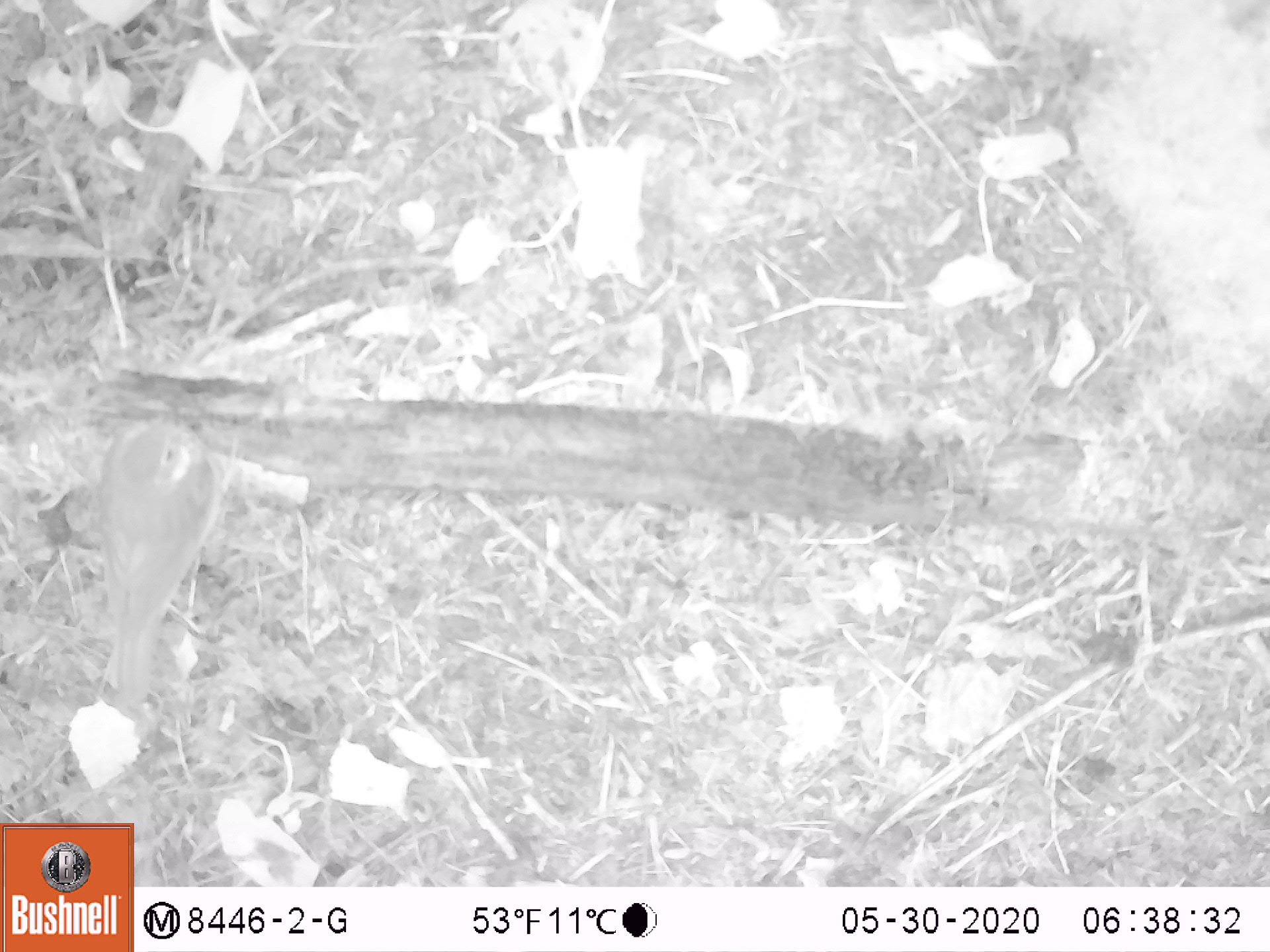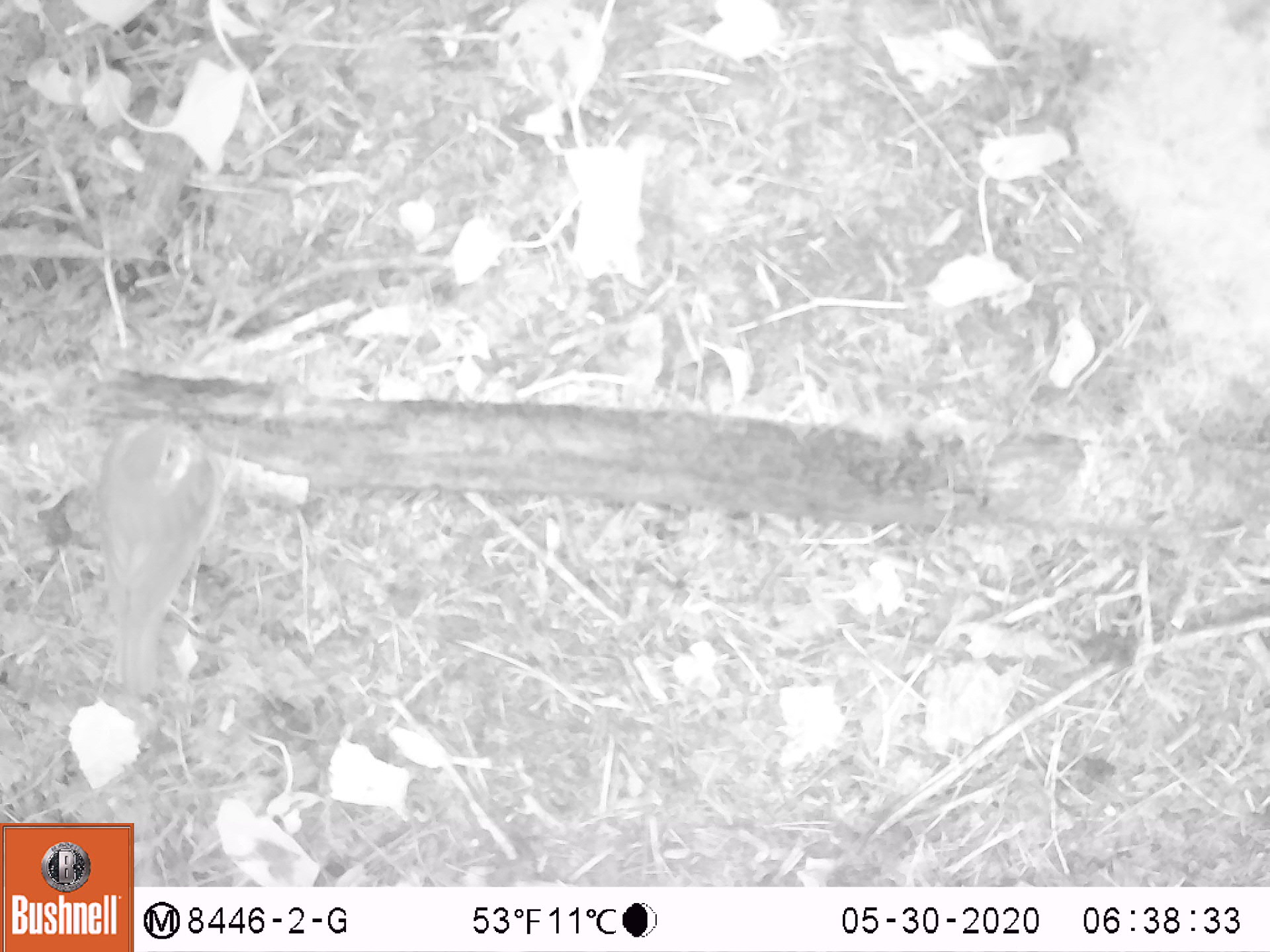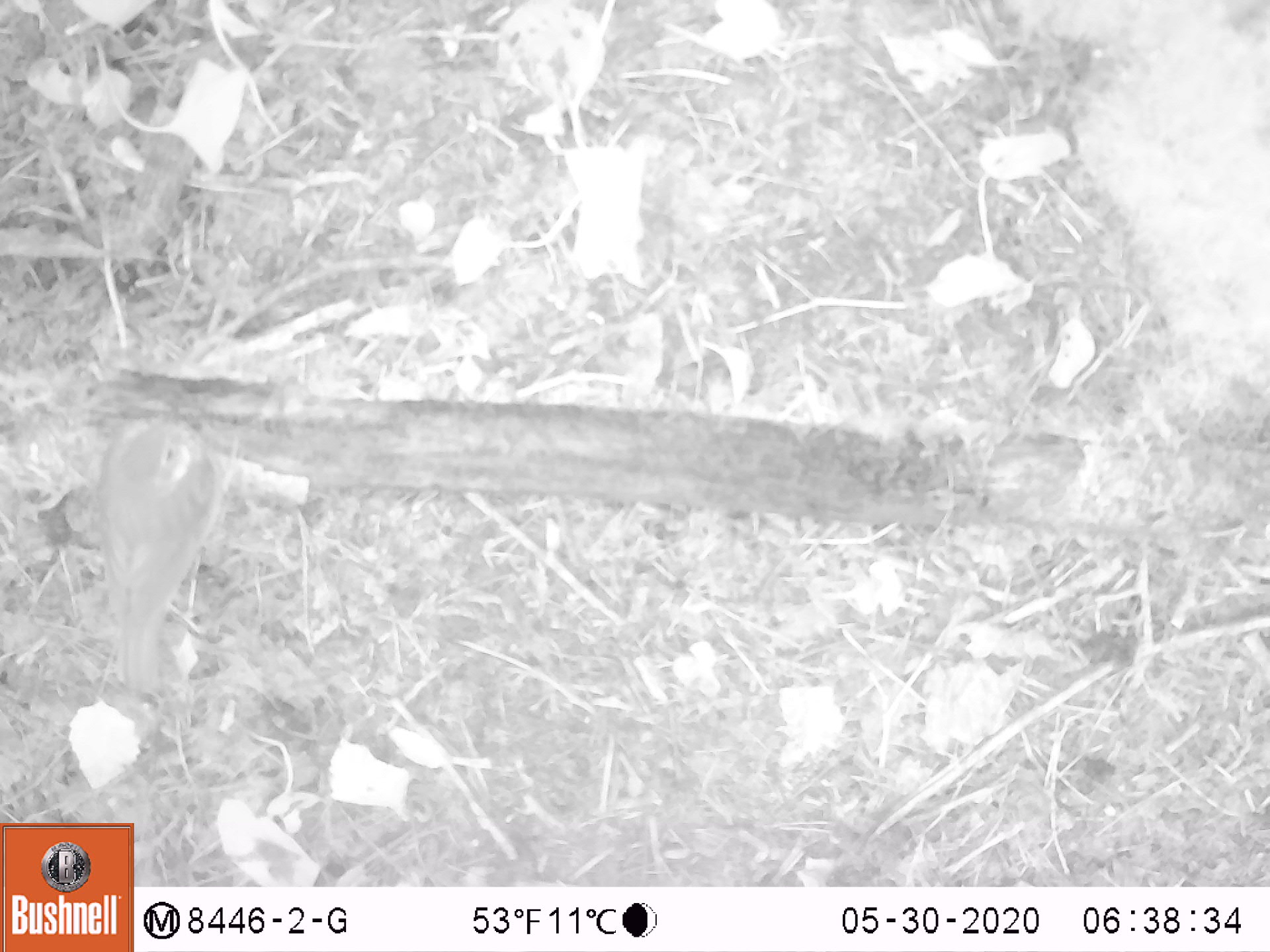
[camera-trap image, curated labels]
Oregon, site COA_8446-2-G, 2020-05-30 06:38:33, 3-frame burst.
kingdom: Animalia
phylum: Chordata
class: Aves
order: Passeriformes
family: Turdidae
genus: Catharus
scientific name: Catharus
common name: brown thrushes and nightingale-thrushes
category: catharus species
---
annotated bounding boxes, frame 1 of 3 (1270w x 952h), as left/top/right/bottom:
catharus species: 67/396/232/712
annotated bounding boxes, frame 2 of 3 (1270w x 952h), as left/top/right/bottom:
catharus species: 86/411/232/695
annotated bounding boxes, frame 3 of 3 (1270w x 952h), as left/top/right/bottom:
catharus species: 85/405/229/702